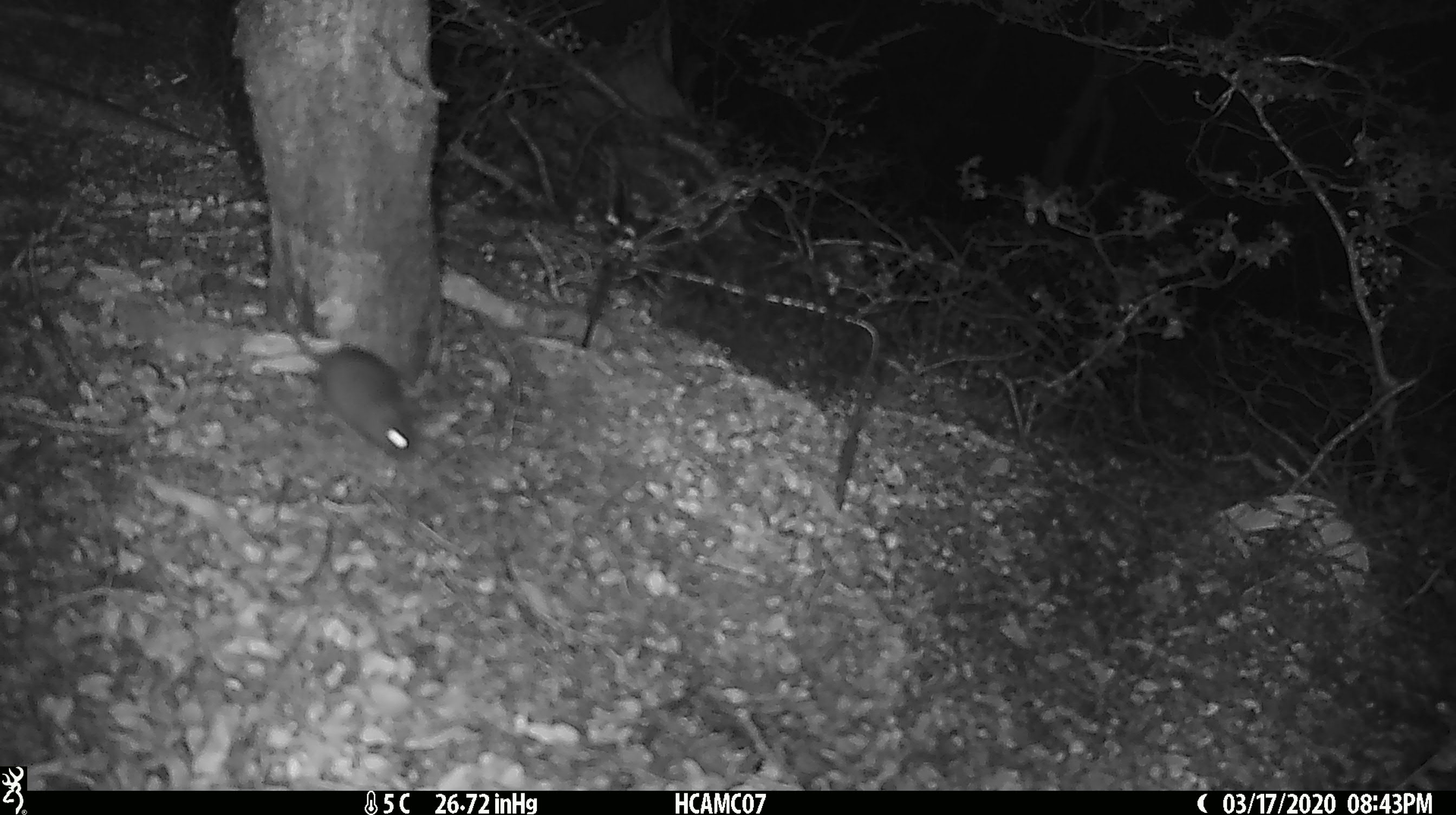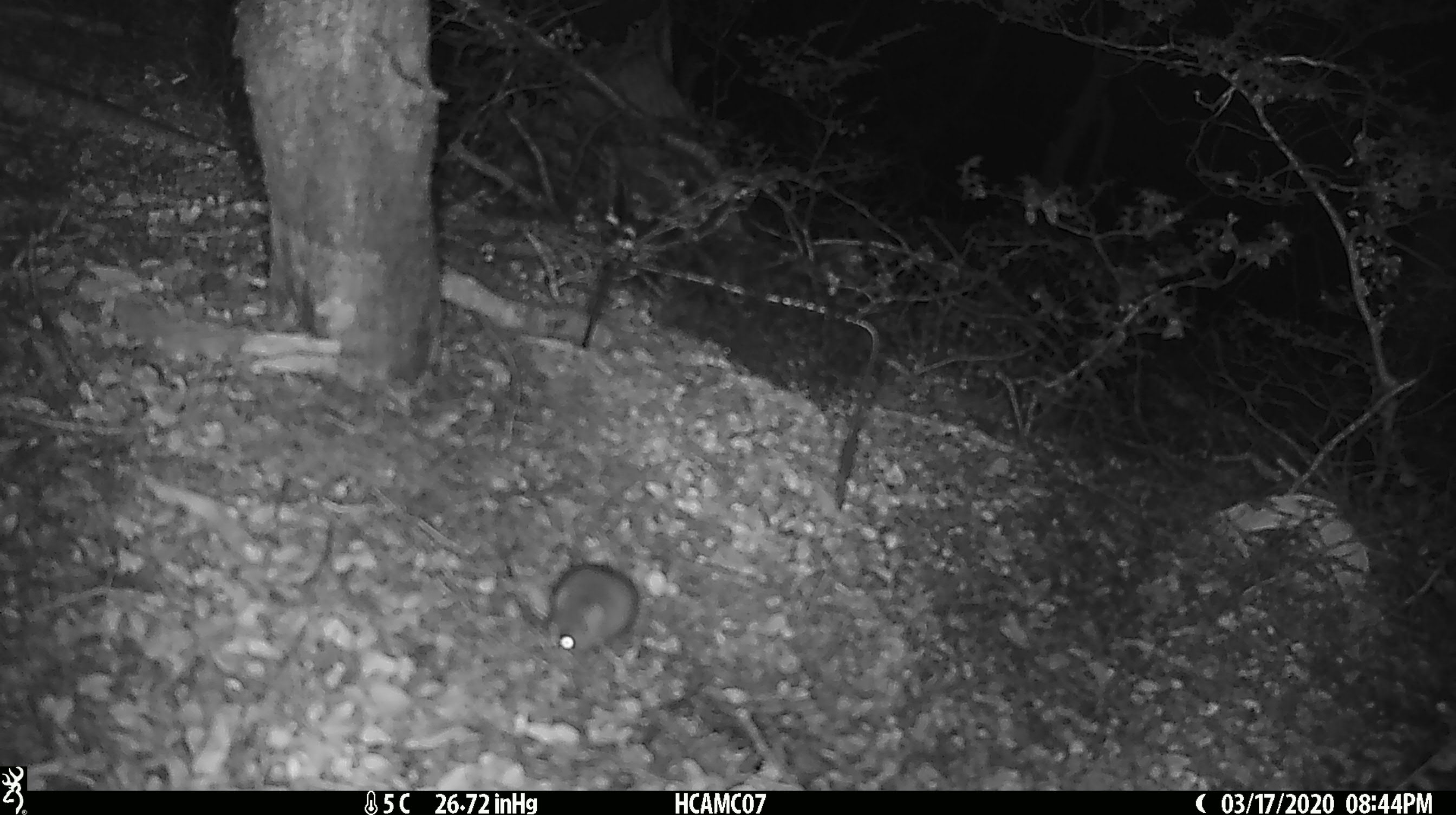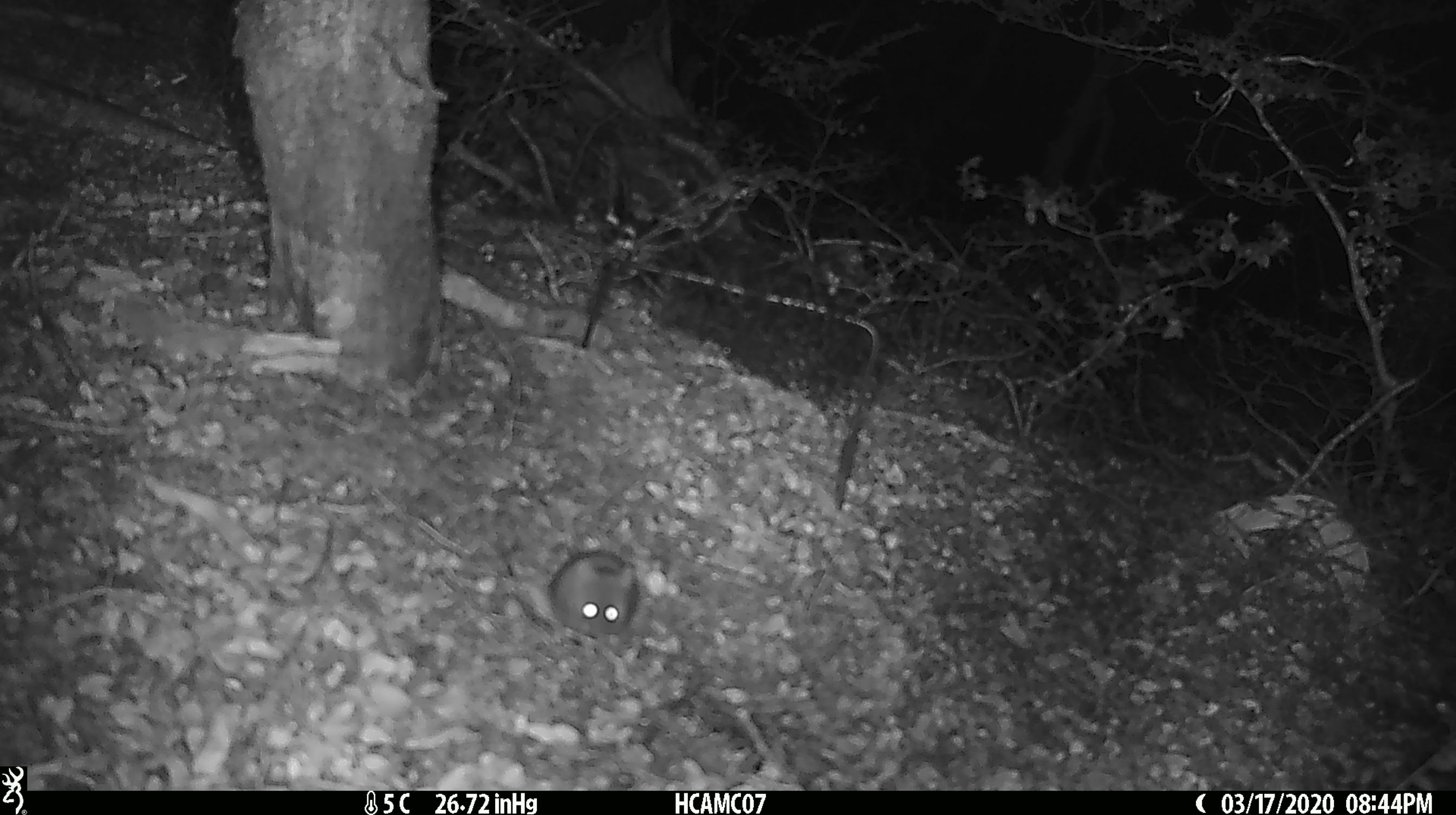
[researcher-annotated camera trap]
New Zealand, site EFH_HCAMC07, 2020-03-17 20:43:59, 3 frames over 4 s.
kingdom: Animalia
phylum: Chordata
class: Mammalia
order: Rodentia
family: Muridae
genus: Mus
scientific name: Mus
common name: mouse